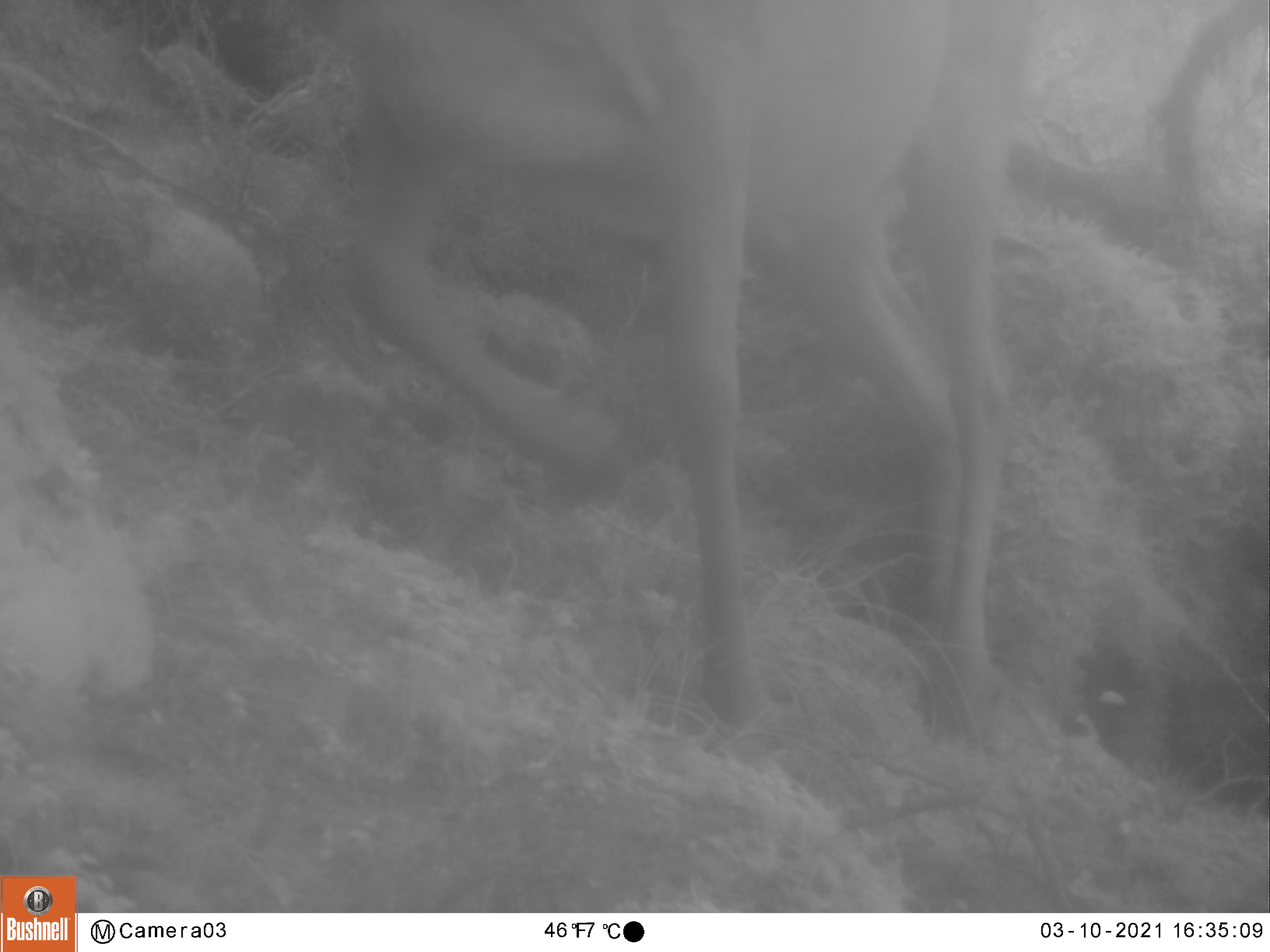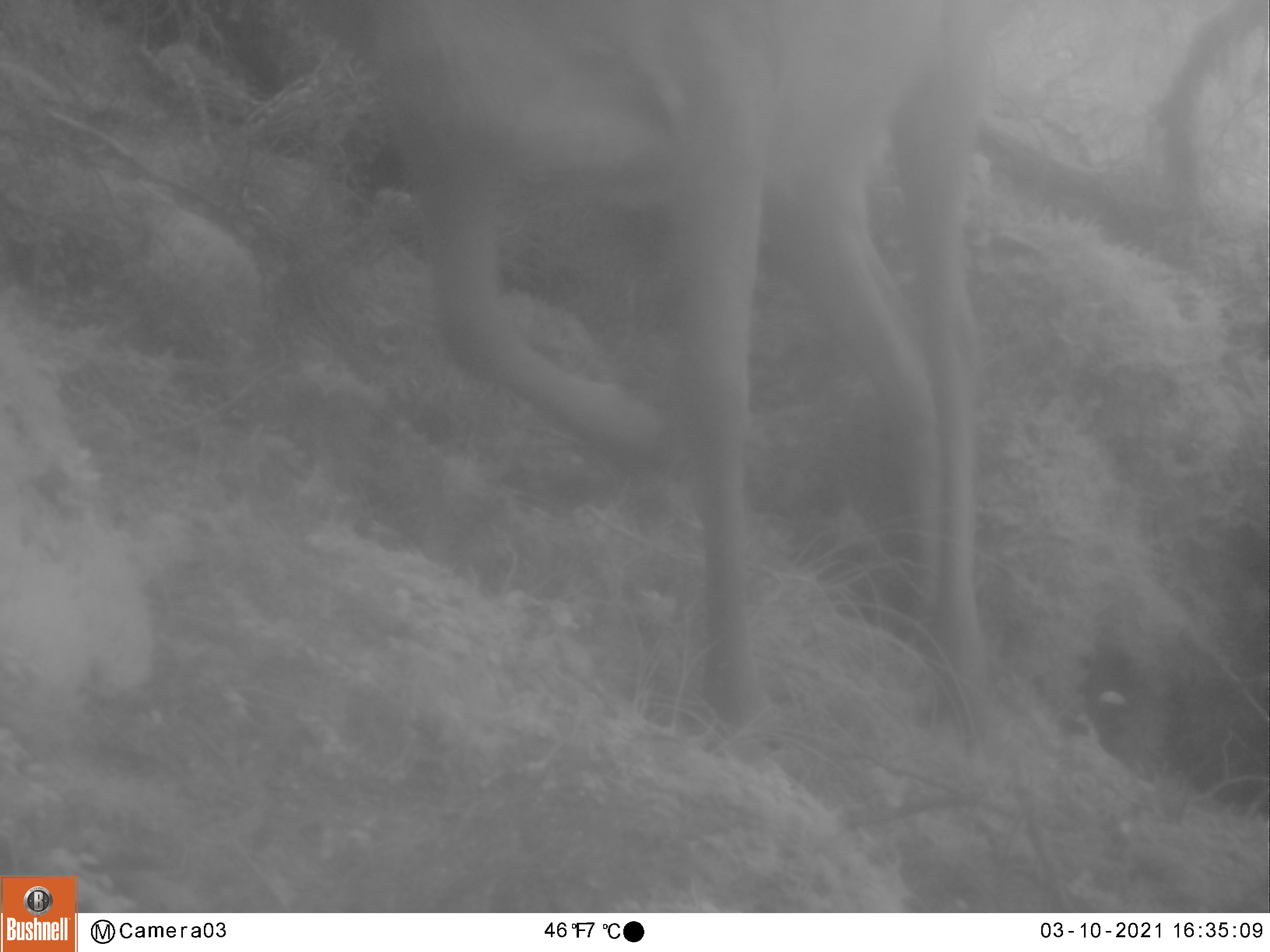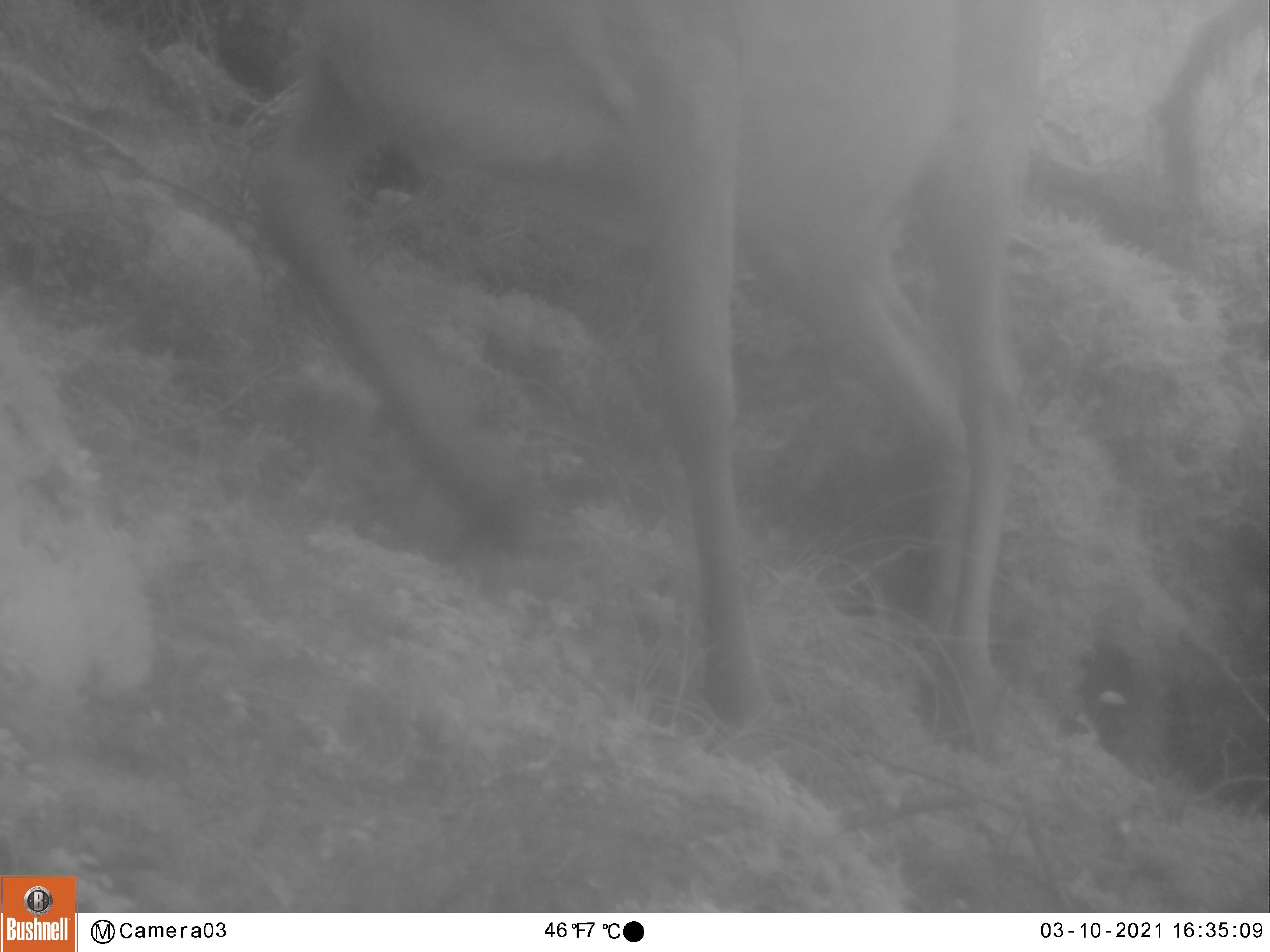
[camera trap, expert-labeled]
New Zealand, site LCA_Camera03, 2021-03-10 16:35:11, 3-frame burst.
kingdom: Animalia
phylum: Chordata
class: Mammalia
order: Artiodactyla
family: Cervidae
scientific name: Cervidae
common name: deer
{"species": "deer (Cervidae)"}